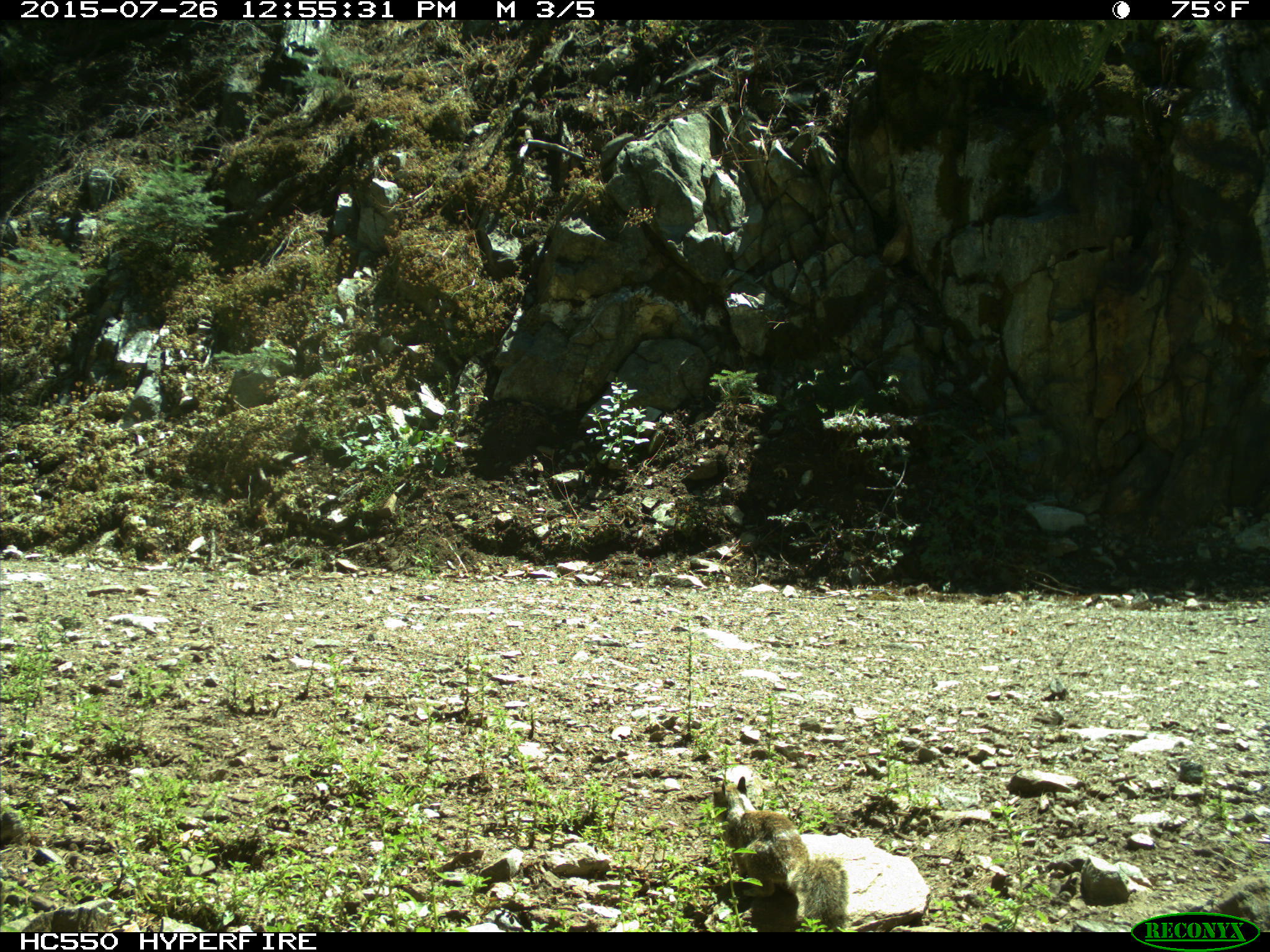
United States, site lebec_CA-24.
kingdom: Animalia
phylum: Chordata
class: Mammalia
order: Rodentia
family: Sciuridae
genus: Otospermophilus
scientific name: Otospermophilus beecheyi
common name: california ground squirrel